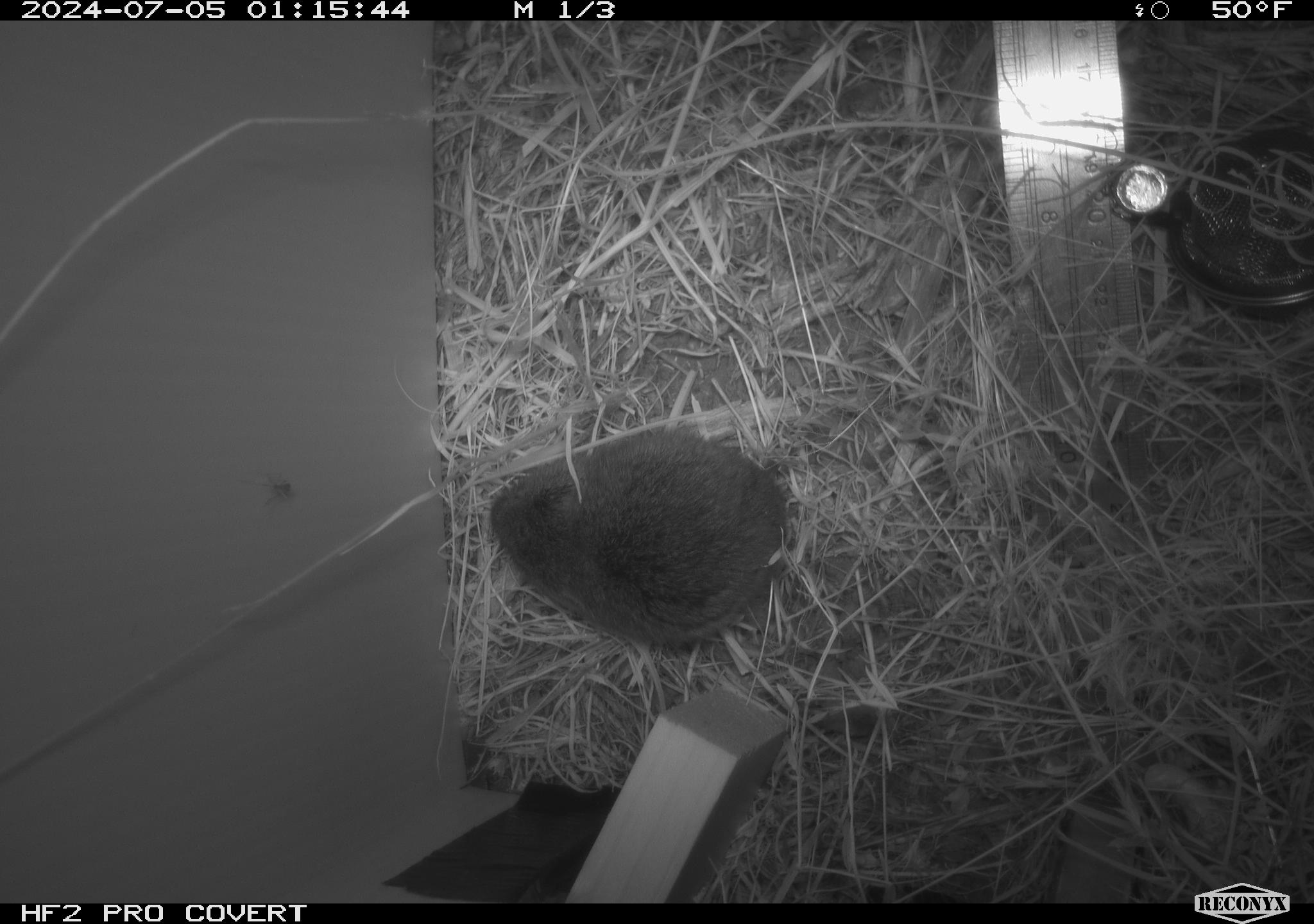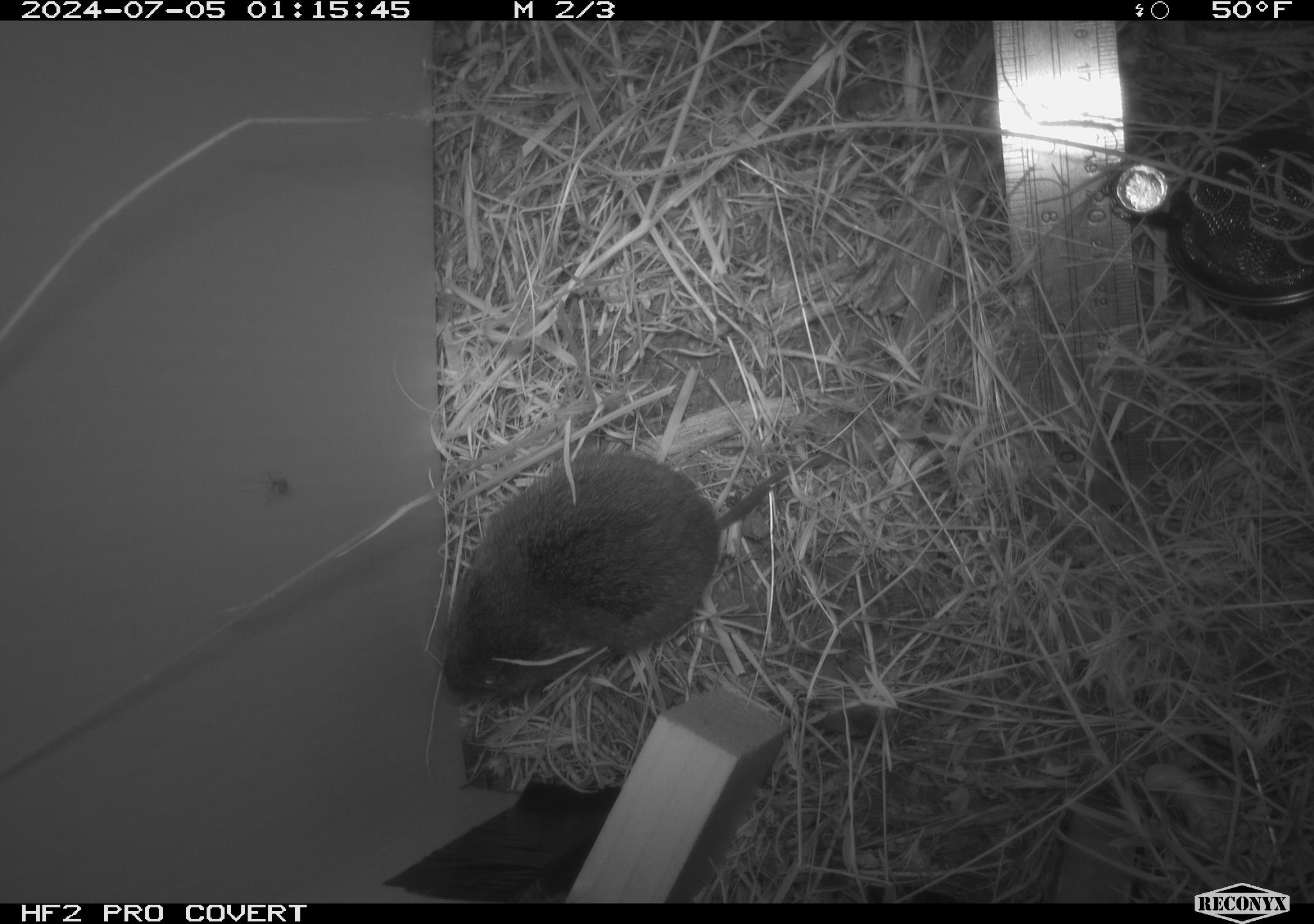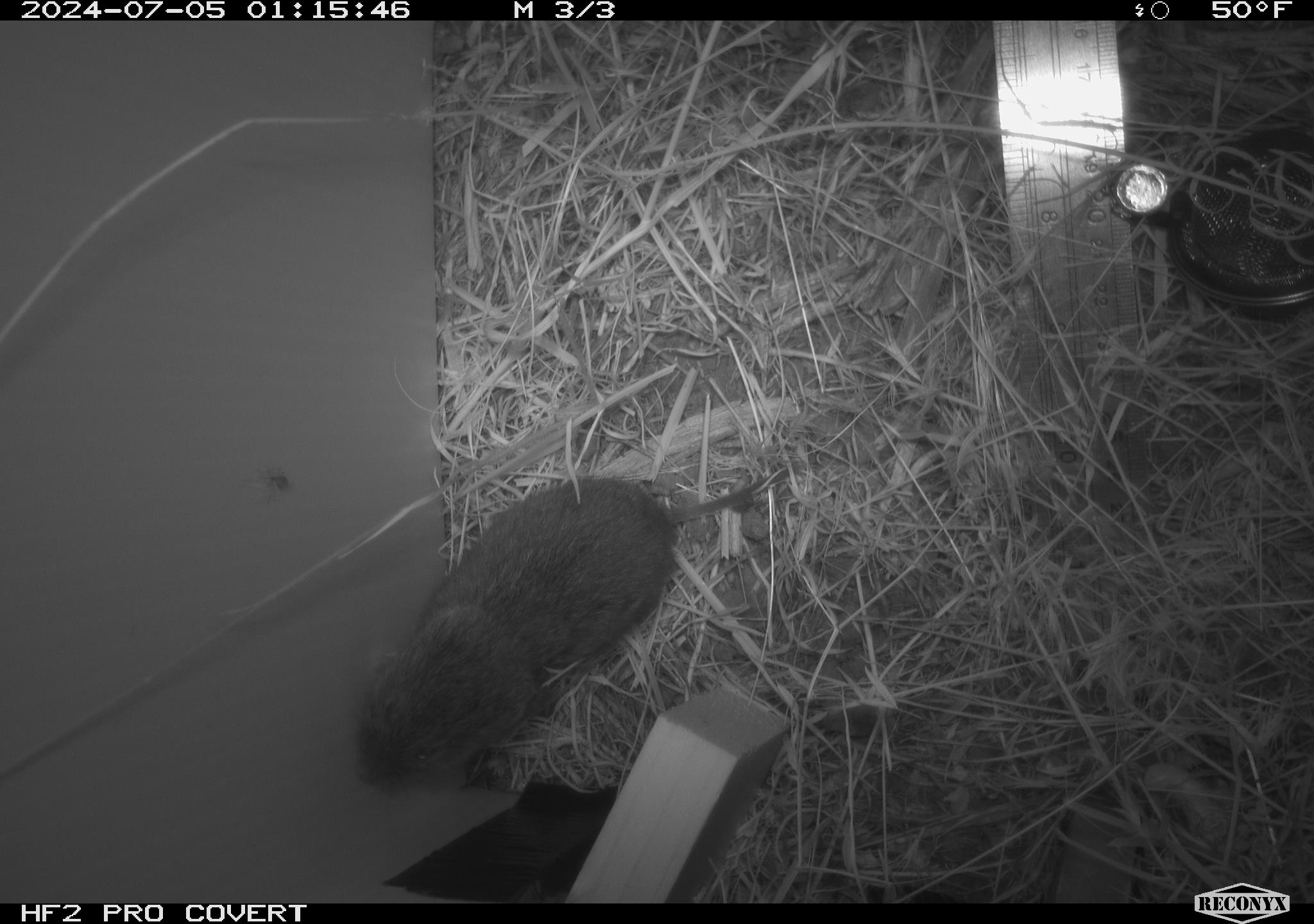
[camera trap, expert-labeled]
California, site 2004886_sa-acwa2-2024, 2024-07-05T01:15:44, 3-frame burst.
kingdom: Animalia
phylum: Chordata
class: Mammalia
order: Rodentia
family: Cricetidae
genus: Microtus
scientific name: Microtus californicus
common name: california vole